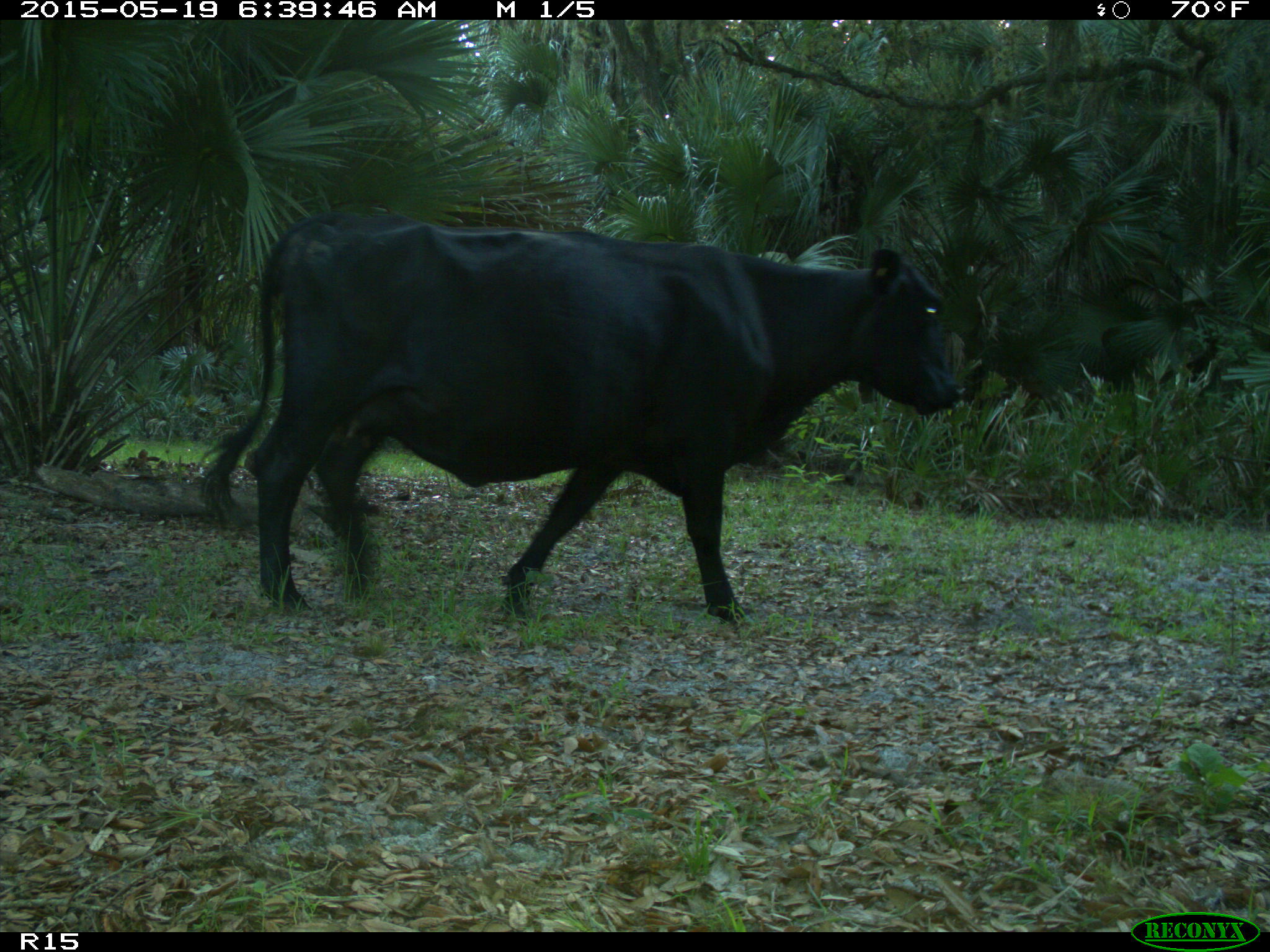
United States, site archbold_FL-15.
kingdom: Animalia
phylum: Chordata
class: Mammalia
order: Artiodactyla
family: Bovidae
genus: Bos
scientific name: Bos taurus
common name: domestic cow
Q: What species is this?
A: Bos taurus (domestic cow).